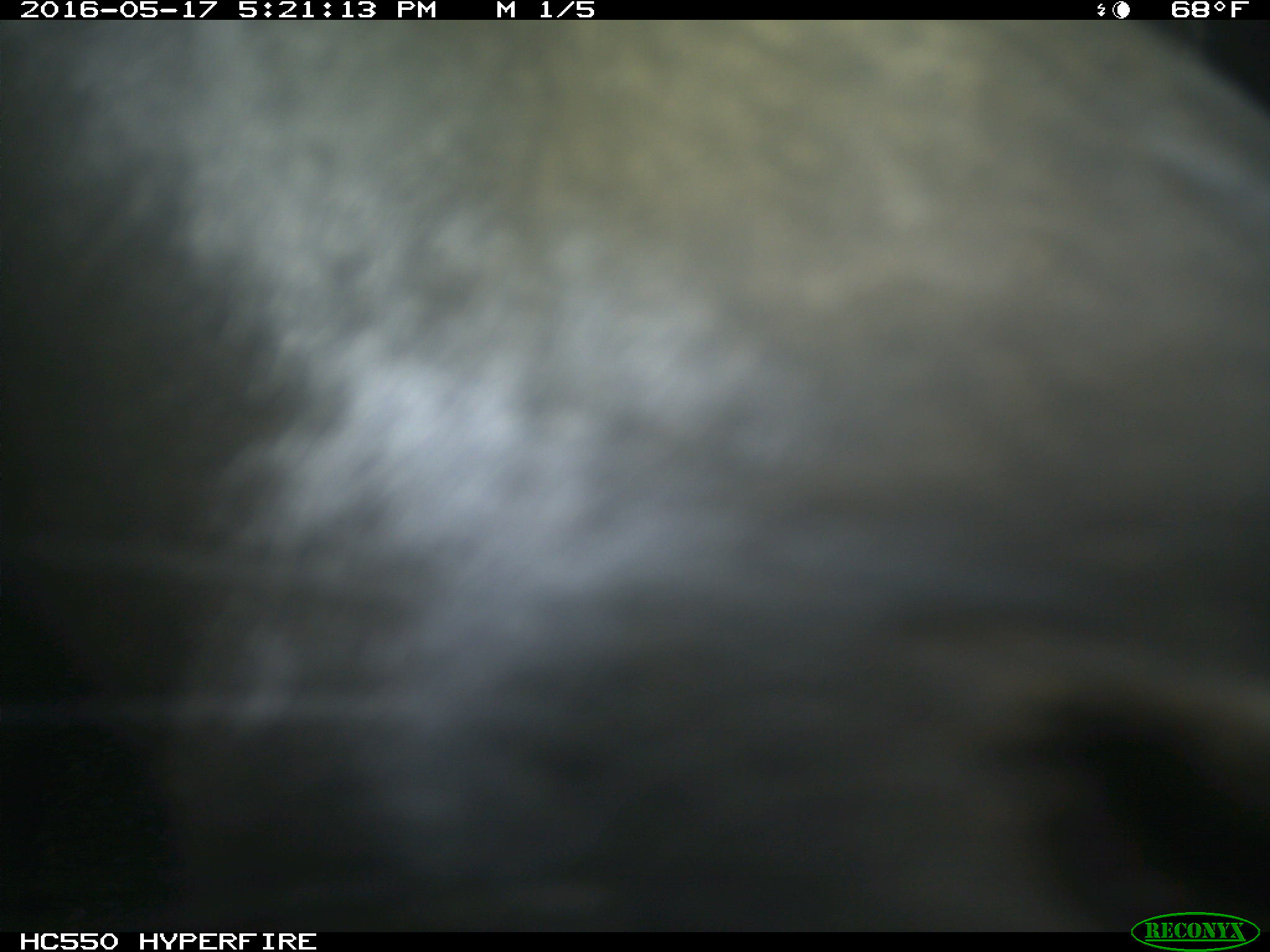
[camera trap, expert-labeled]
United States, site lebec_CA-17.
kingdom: Animalia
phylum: Chordata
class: Mammalia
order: Artiodactyla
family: Bovidae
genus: Bos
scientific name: Bos taurus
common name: domestic cow